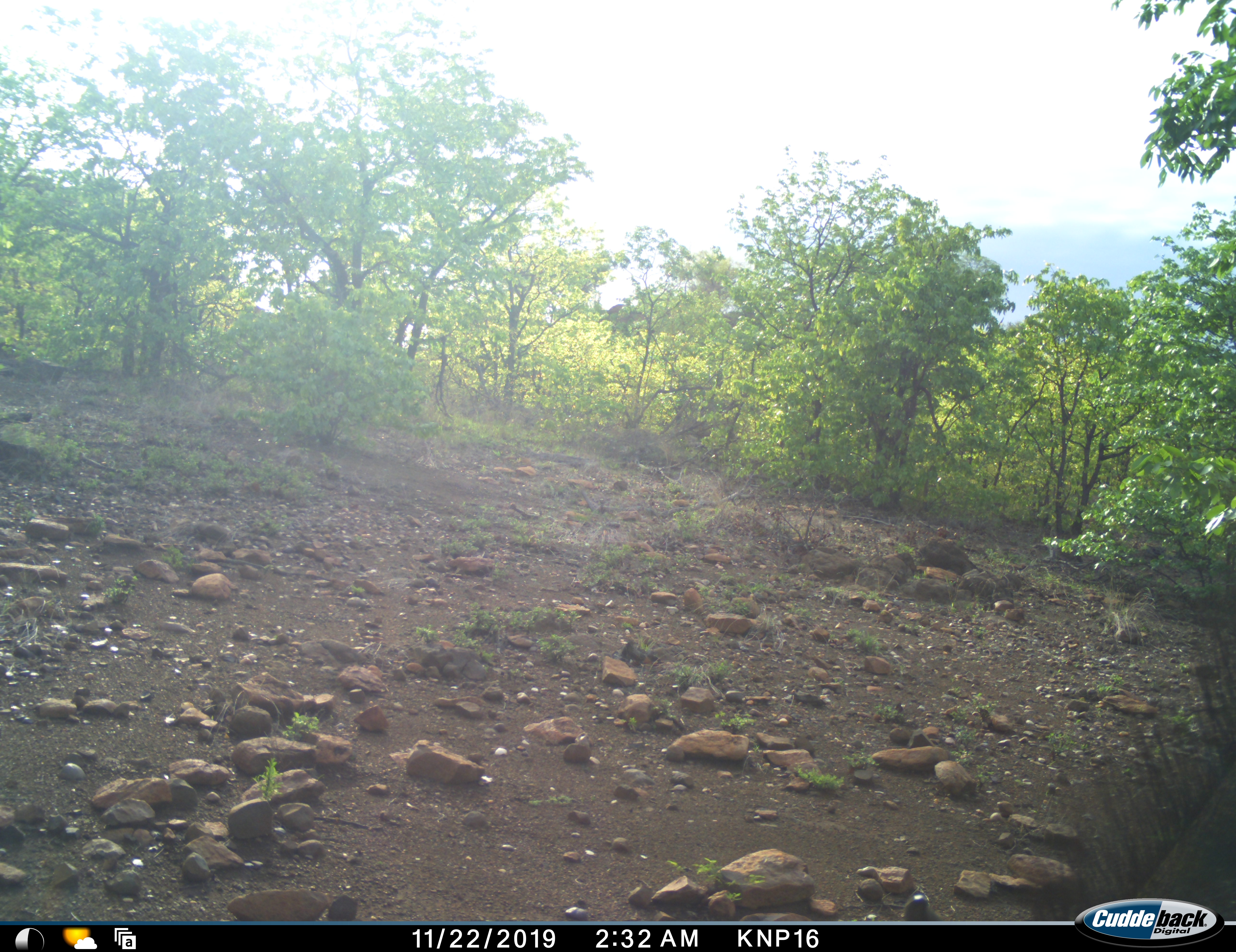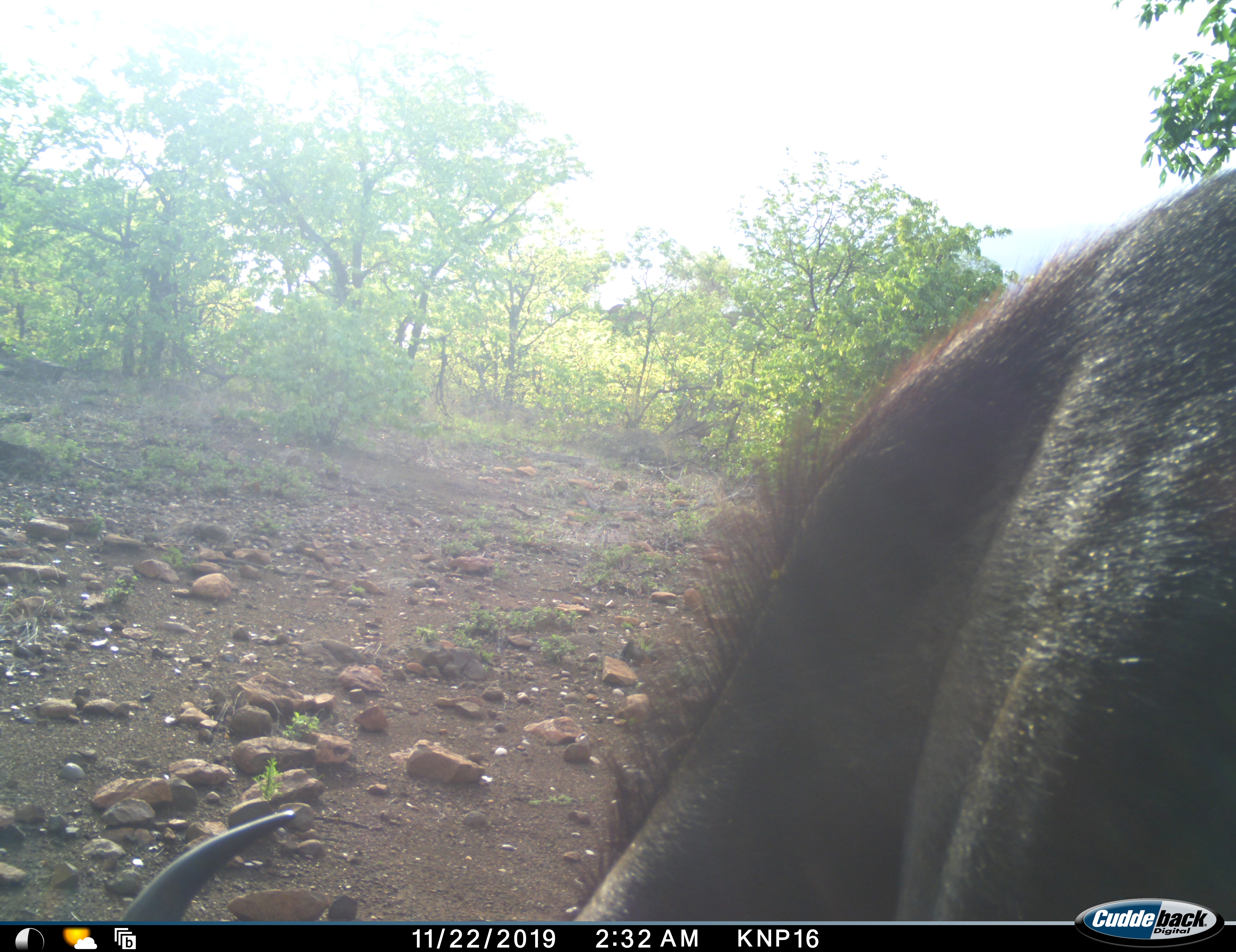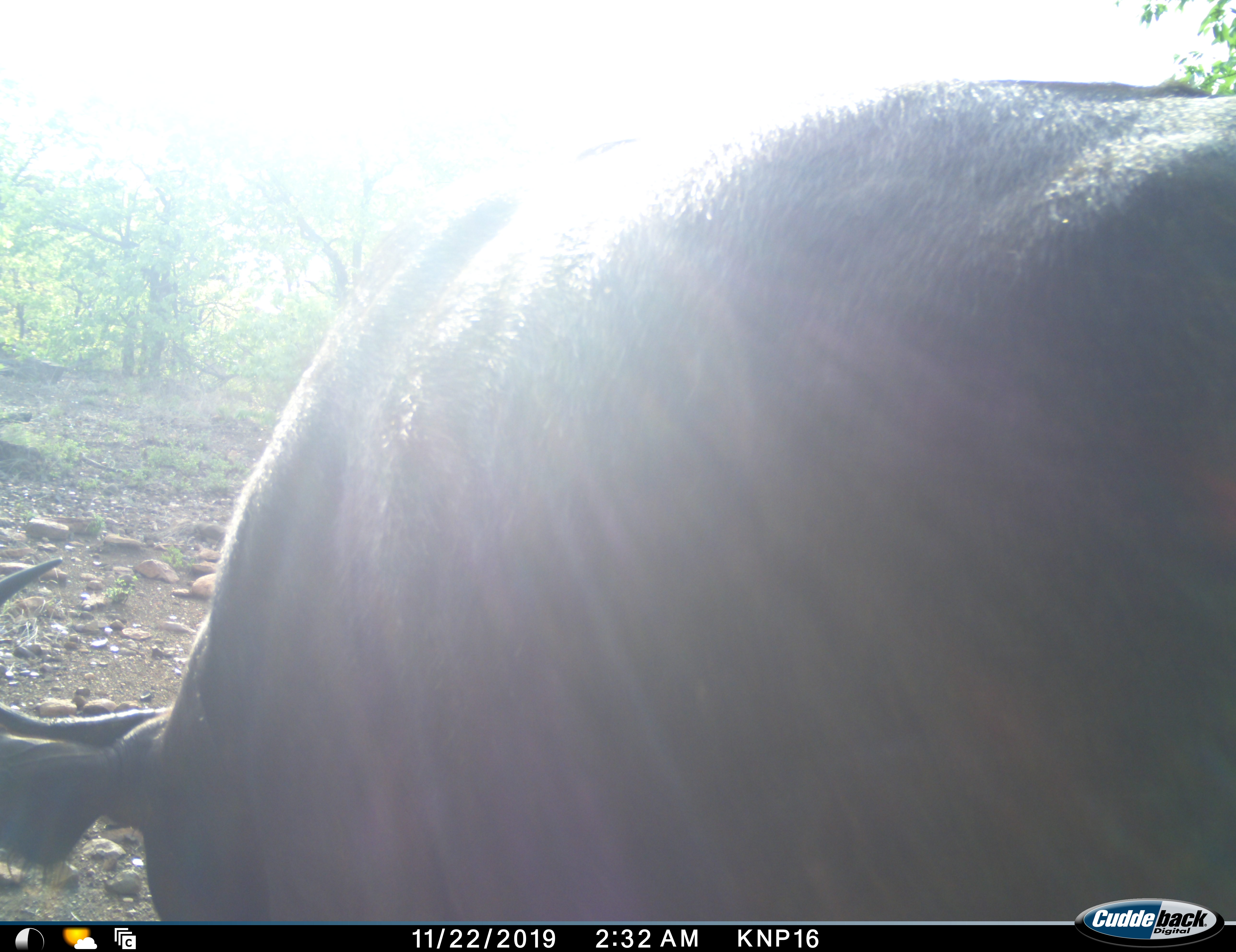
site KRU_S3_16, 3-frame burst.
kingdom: Animalia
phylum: Chordata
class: Mammalia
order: Artiodactyla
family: Bovidae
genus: Syncerus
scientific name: Syncerus caffer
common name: african buffalo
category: buffalo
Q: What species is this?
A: Buffalo (african buffalo) (Syncerus caffer).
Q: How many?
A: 1.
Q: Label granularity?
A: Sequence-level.